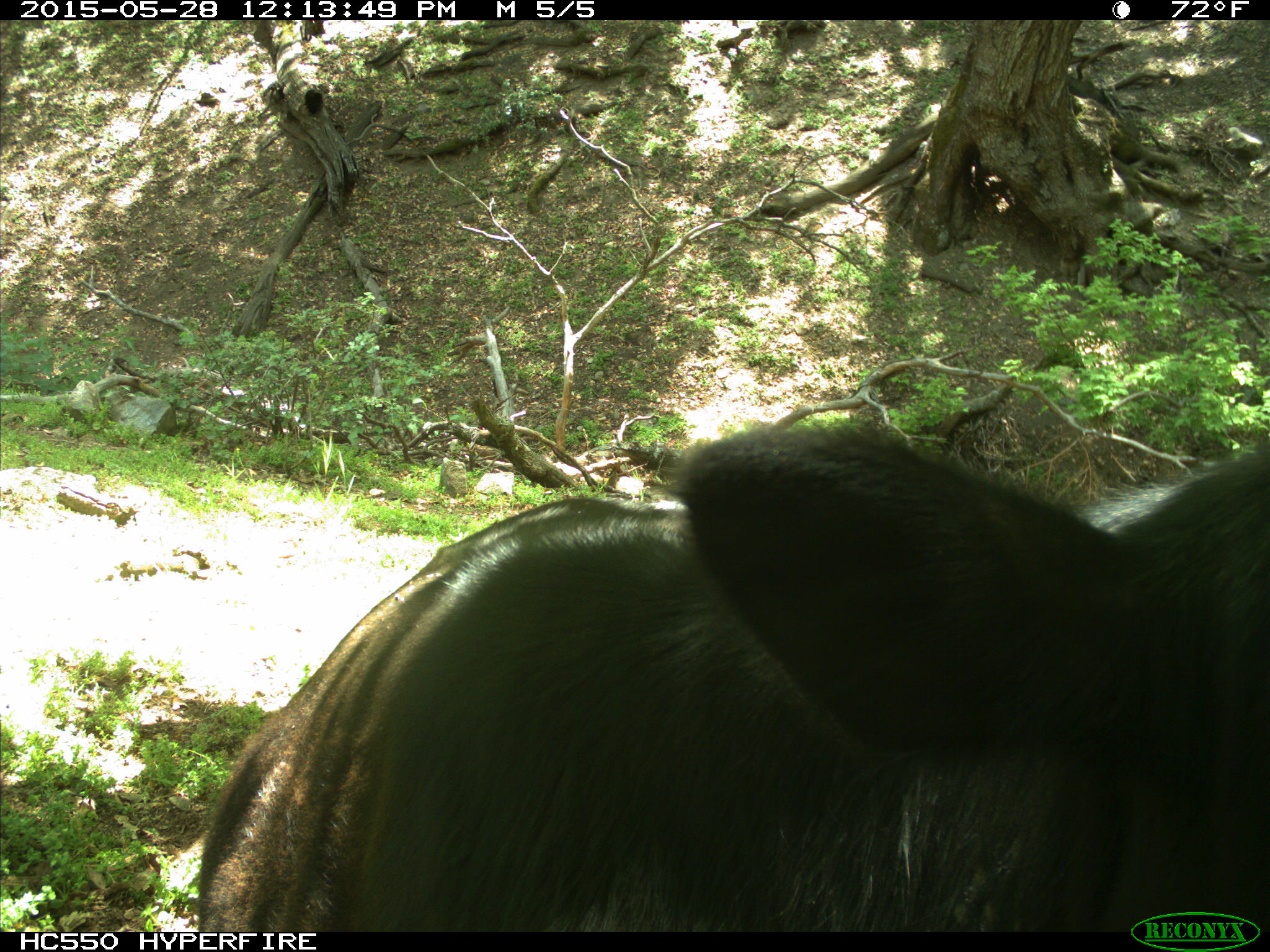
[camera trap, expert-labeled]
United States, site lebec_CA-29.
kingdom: Animalia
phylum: Chordata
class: Mammalia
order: Artiodactyla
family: Bovidae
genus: Bos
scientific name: Bos taurus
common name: domestic cow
Bos taurus (domestic cow).